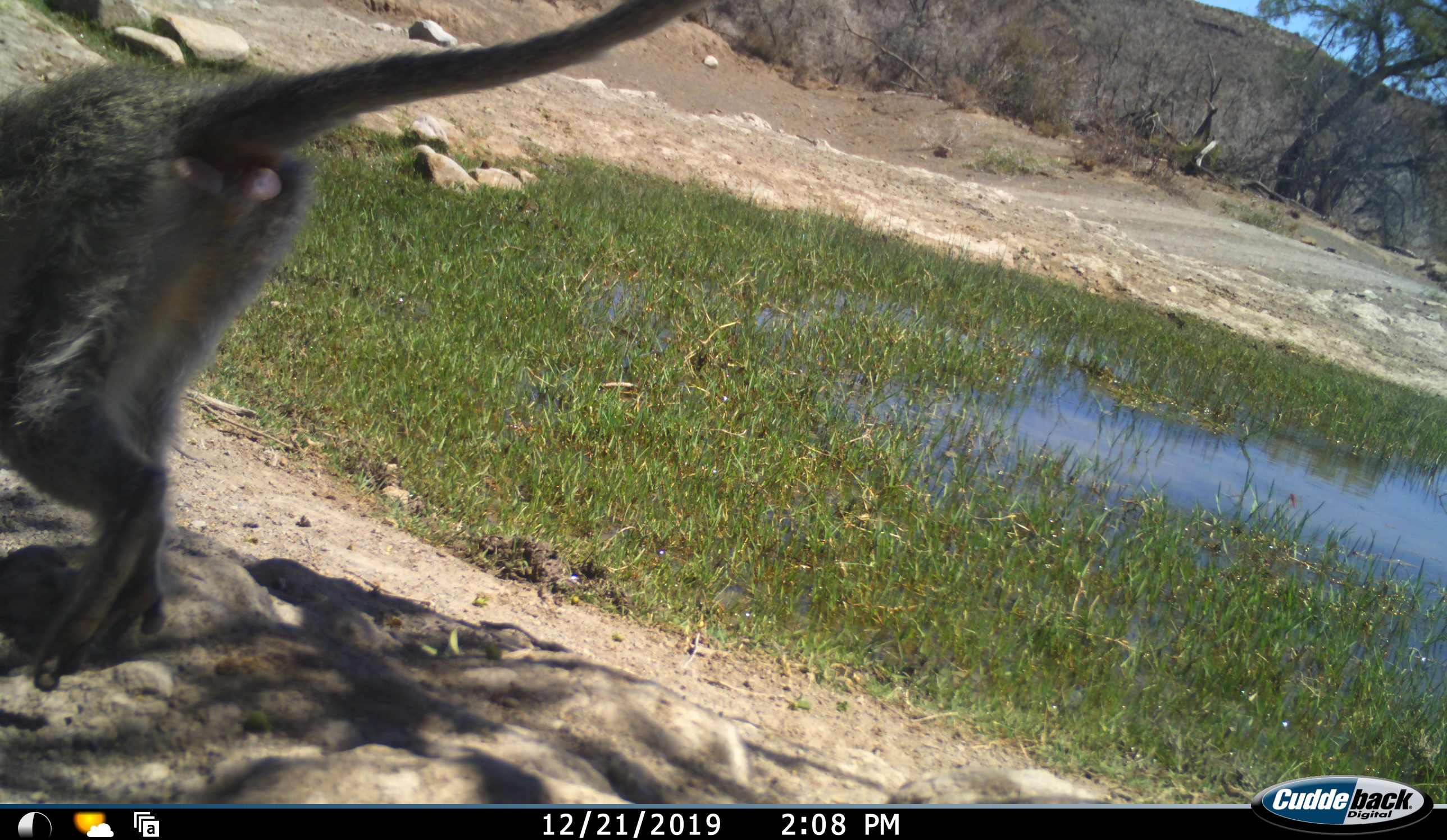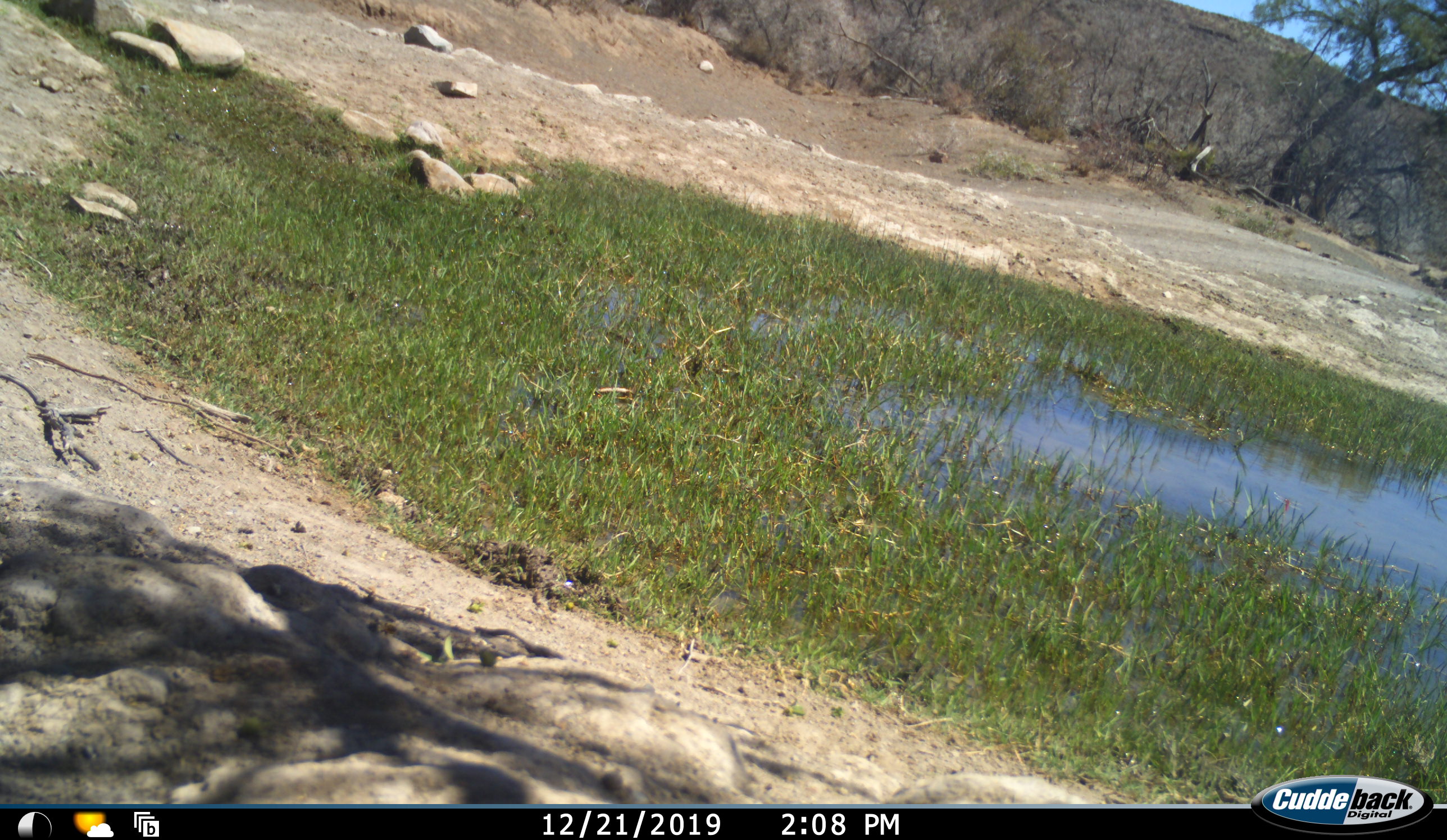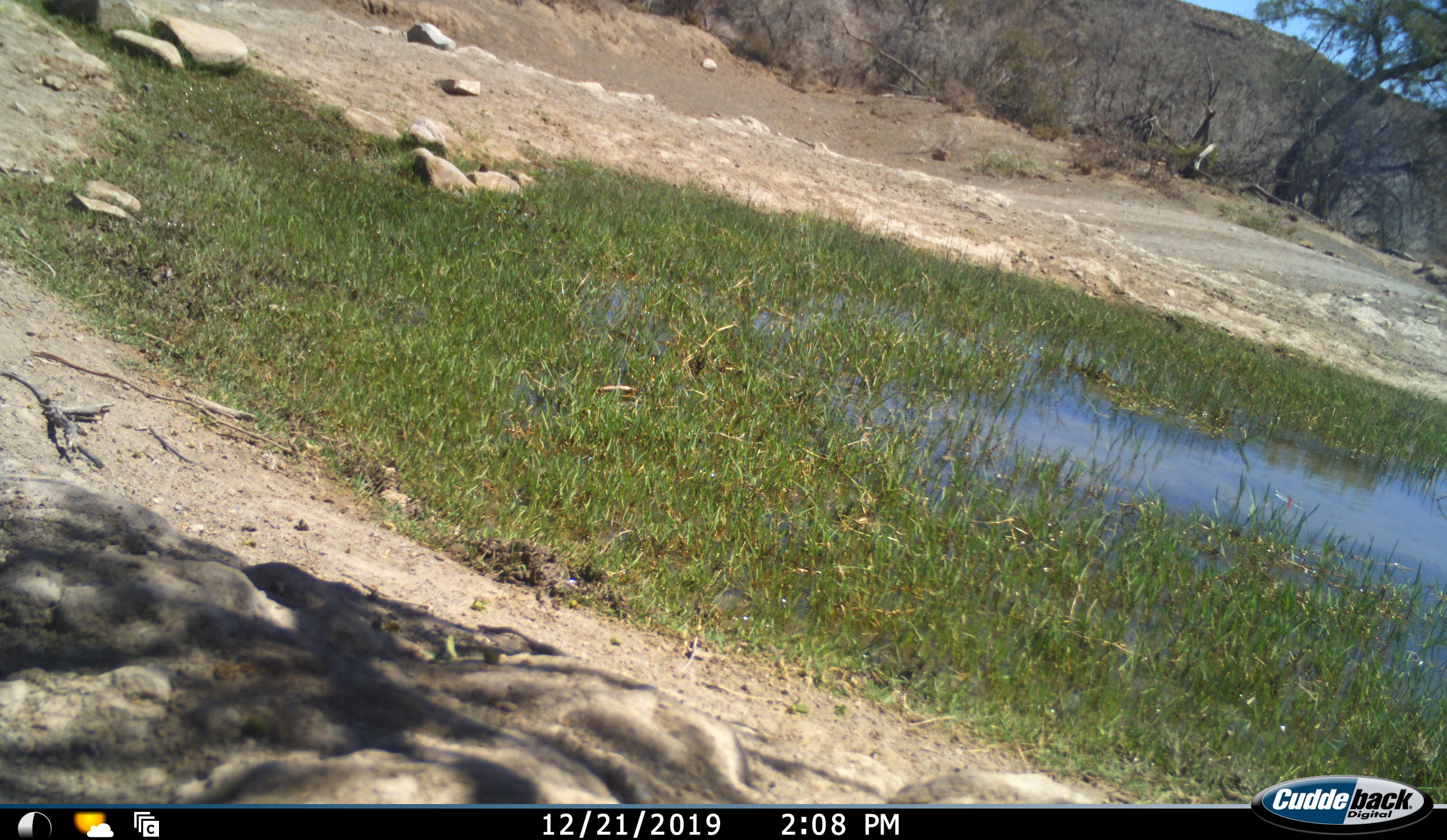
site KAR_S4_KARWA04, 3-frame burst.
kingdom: Animalia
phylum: Chordata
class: Mammalia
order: Primates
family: Cercopithecidae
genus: Chlorocebus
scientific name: Chlorocebus pygerythrus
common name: vervet monkey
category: monkeyvervet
Monkeyvervet (vervet monkey) (Chlorocebus pygerythrus), count 1. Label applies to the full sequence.